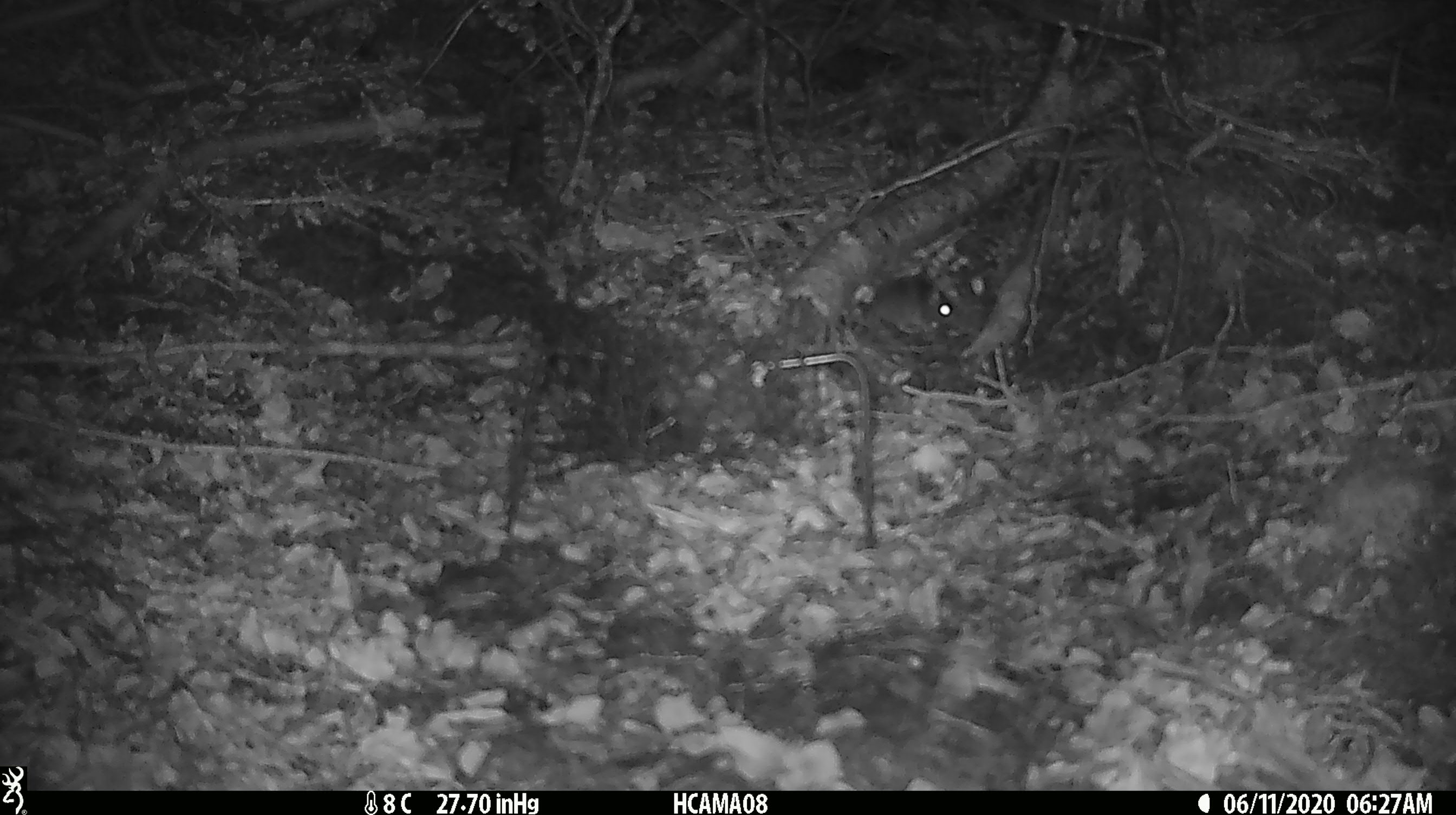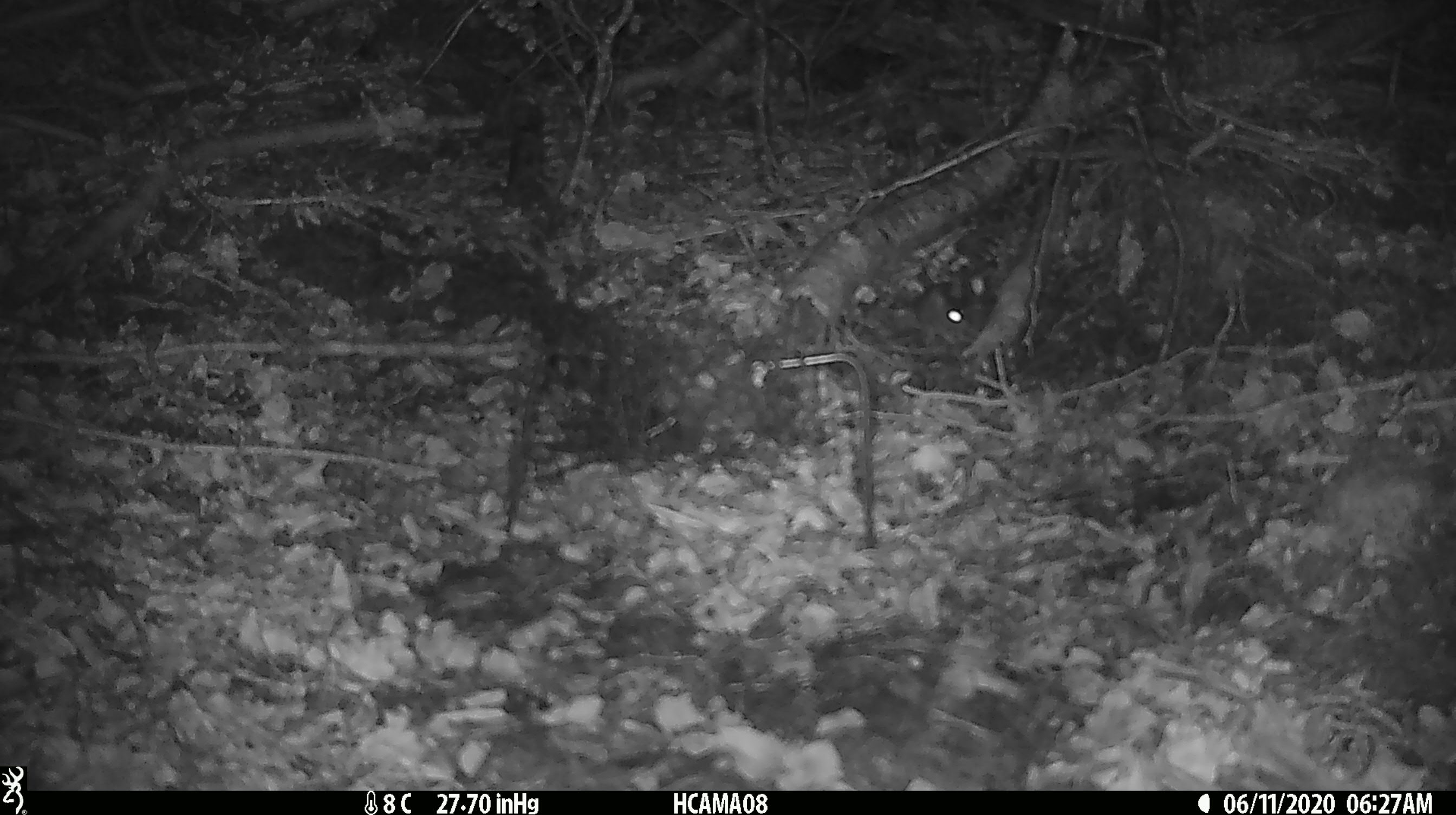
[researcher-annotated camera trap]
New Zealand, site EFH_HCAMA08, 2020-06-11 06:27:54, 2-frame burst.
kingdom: Animalia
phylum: Chordata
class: Mammalia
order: Rodentia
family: Muridae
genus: Mus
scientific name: Mus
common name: mouse